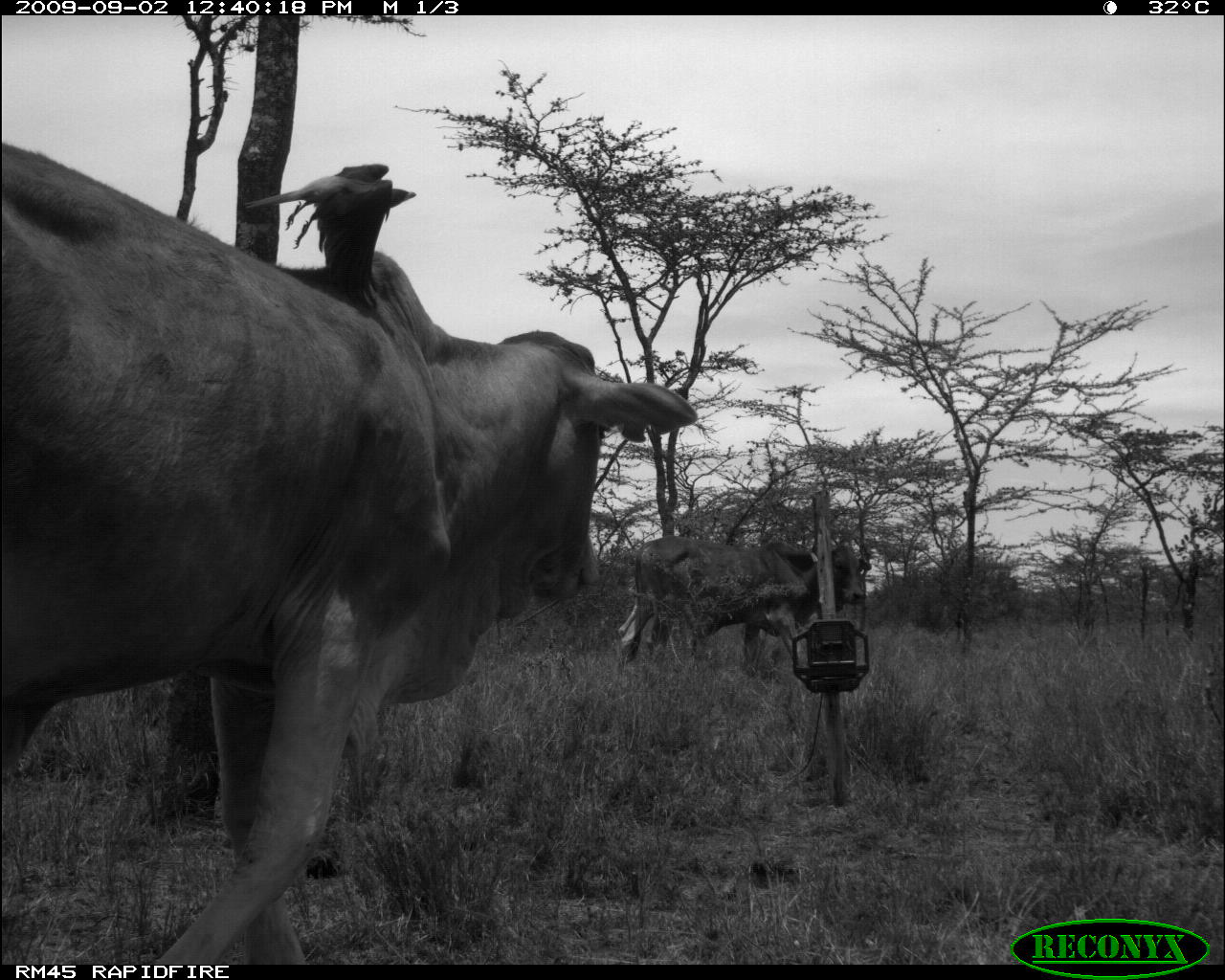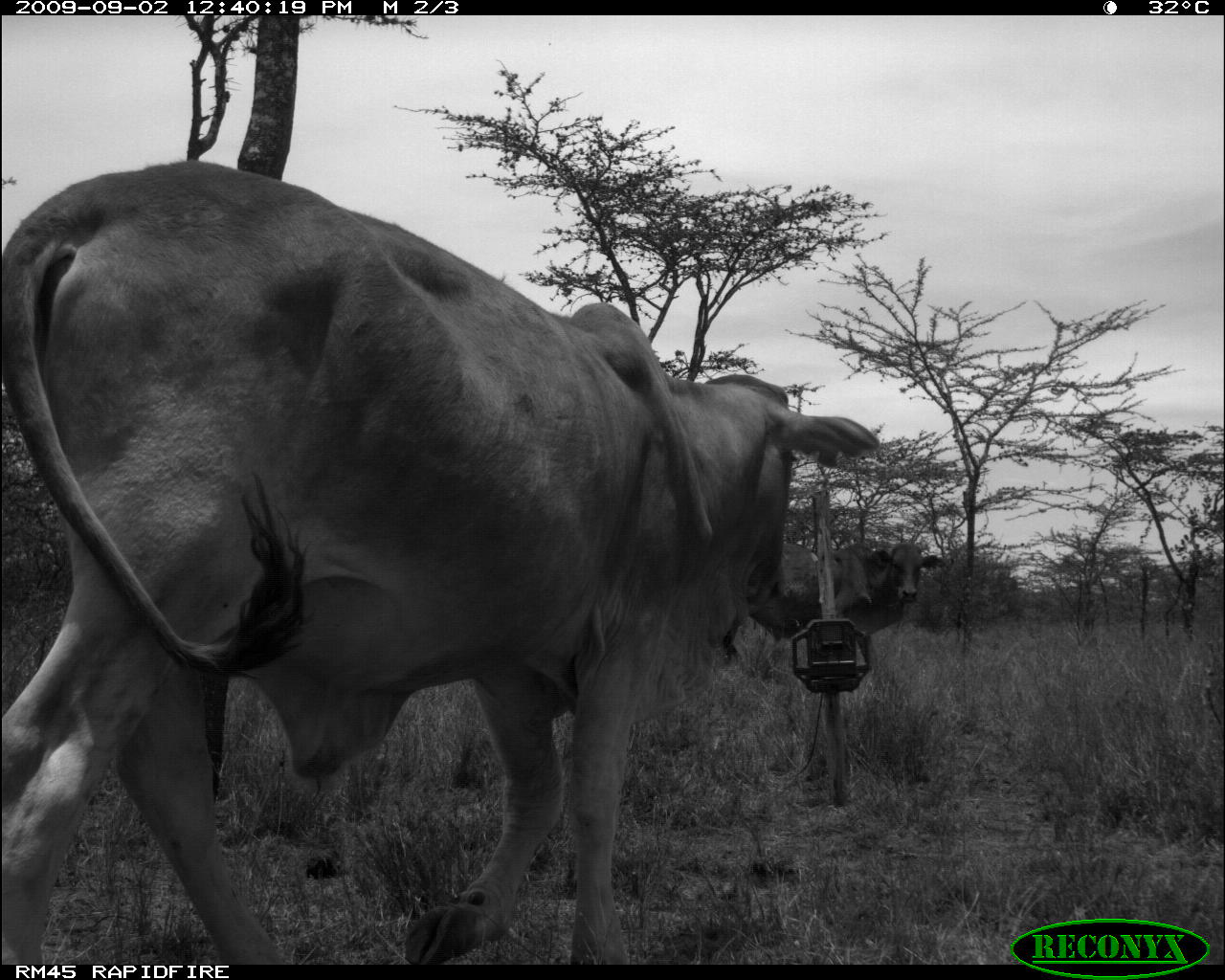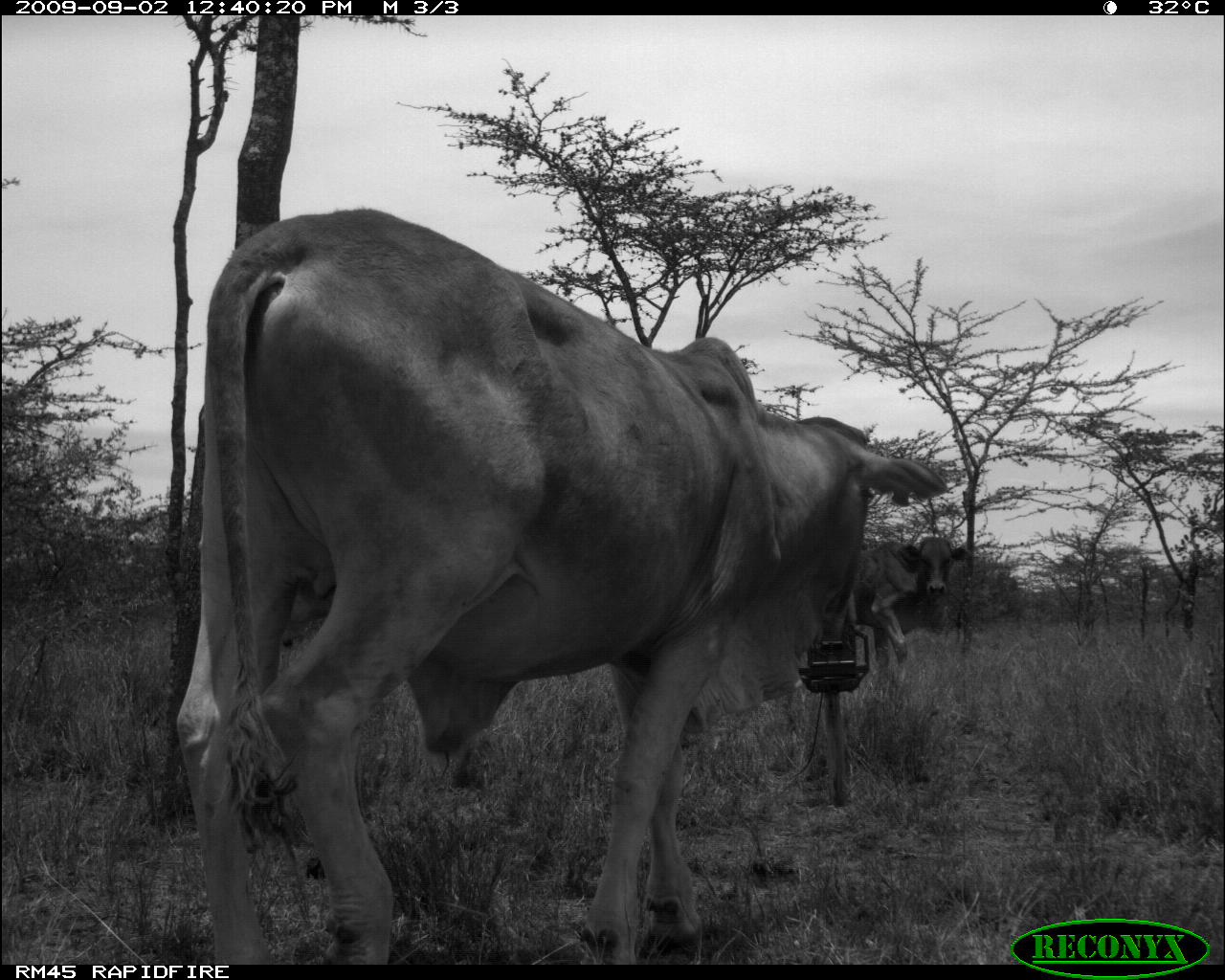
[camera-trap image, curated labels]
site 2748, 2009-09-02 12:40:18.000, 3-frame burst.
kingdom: Animalia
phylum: Chordata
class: Mammalia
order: Artiodactyla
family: Bovidae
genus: Bos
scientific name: Bos taurus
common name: domestic cattle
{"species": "Bos taurus (domestic cattle)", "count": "2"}